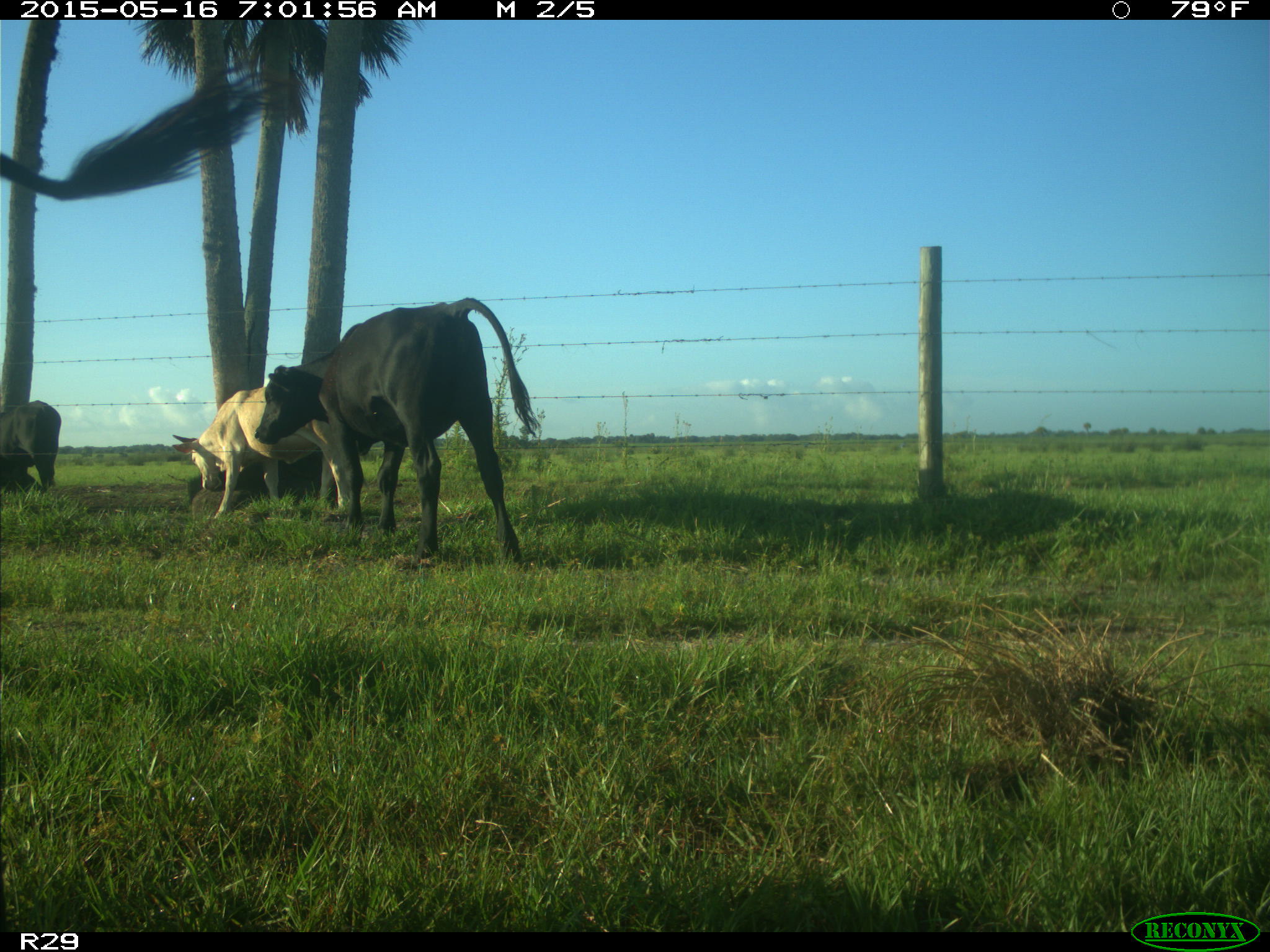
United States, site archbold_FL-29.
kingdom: Animalia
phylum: Chordata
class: Mammalia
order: Artiodactyla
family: Bovidae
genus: Bos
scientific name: Bos taurus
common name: domestic cow